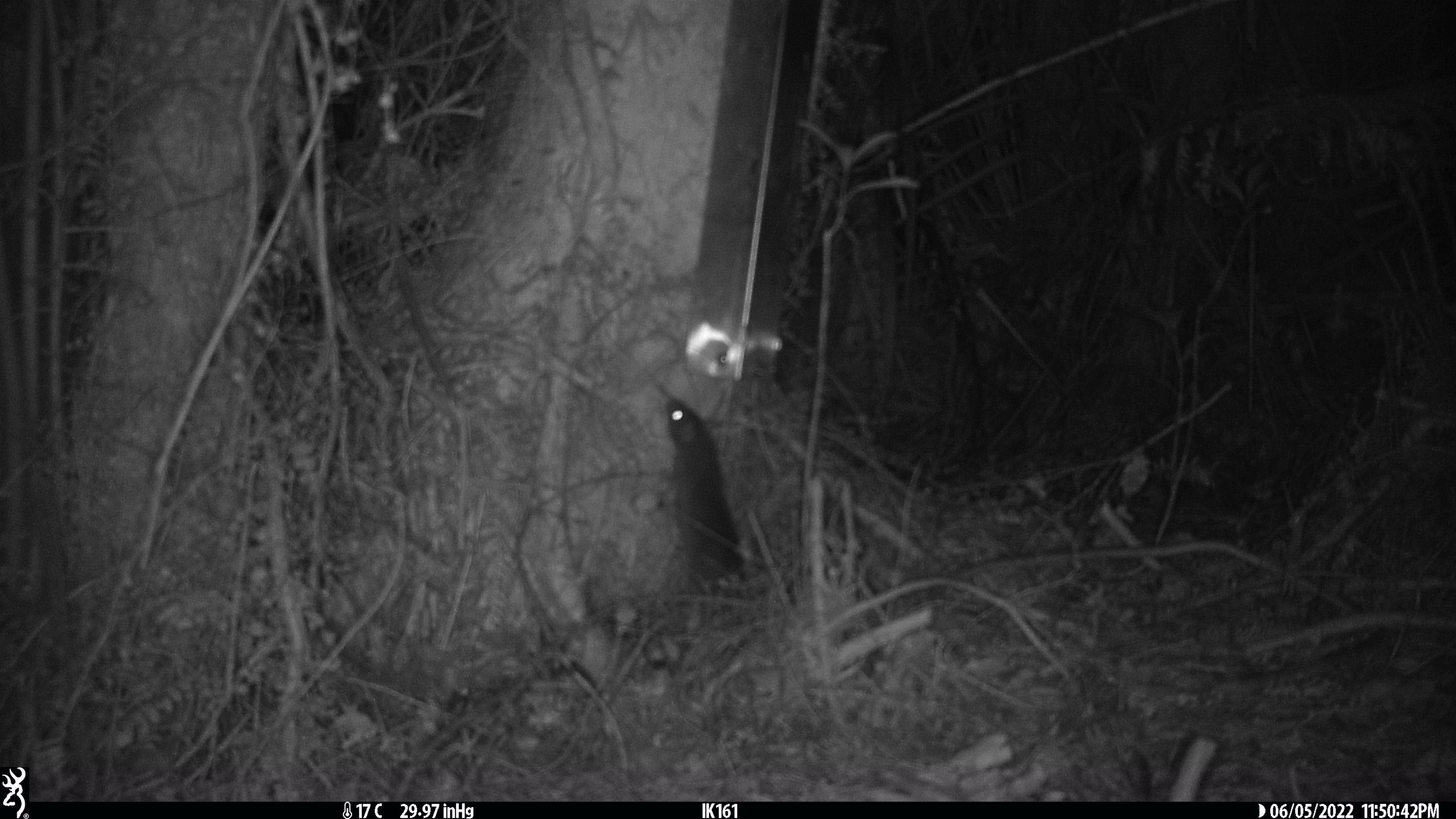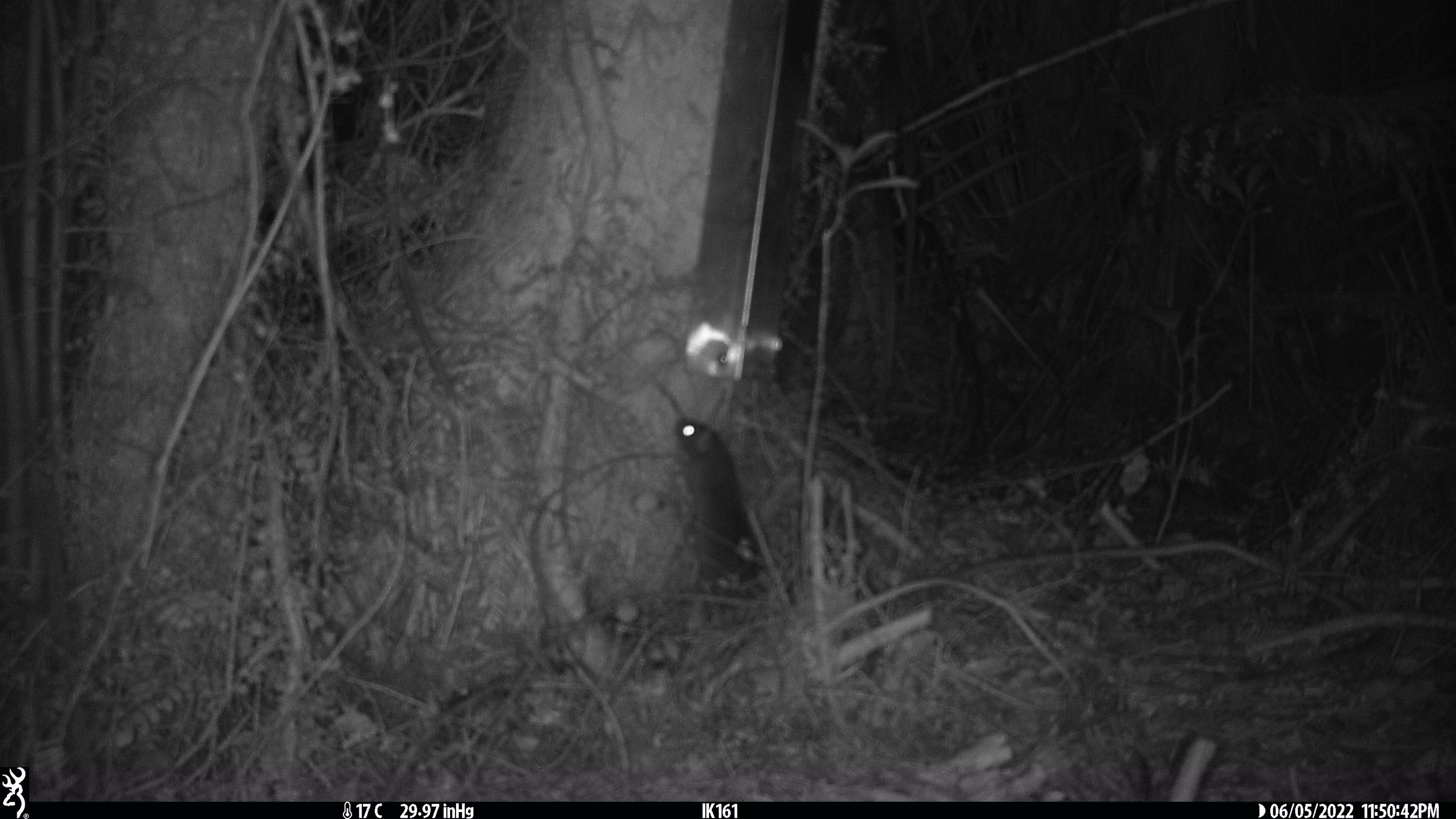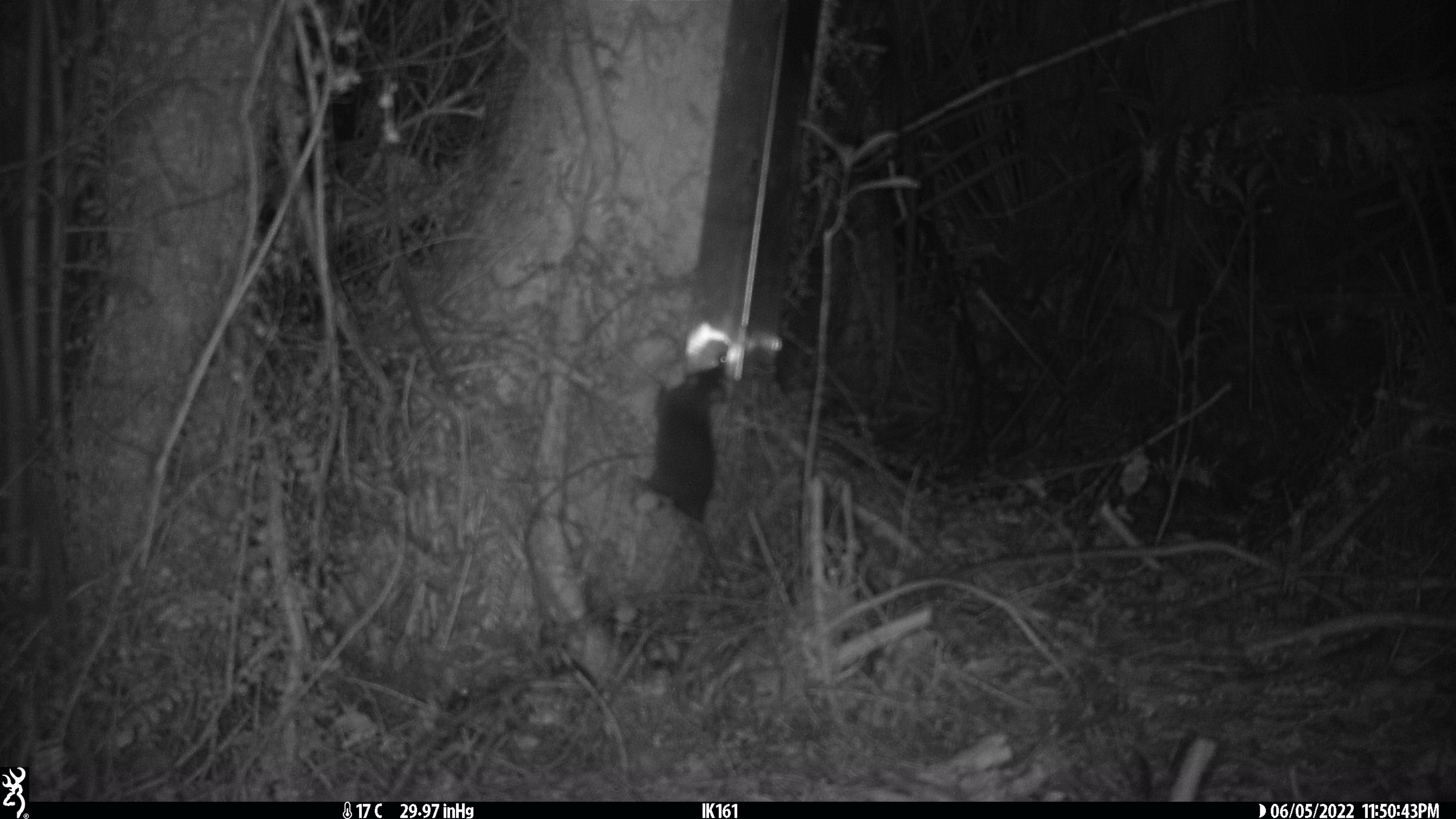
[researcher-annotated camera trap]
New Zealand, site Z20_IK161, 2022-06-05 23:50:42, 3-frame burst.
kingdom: Animalia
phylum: Chordata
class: Mammalia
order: Rodentia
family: Muridae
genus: Rattus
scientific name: Rattus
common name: rat